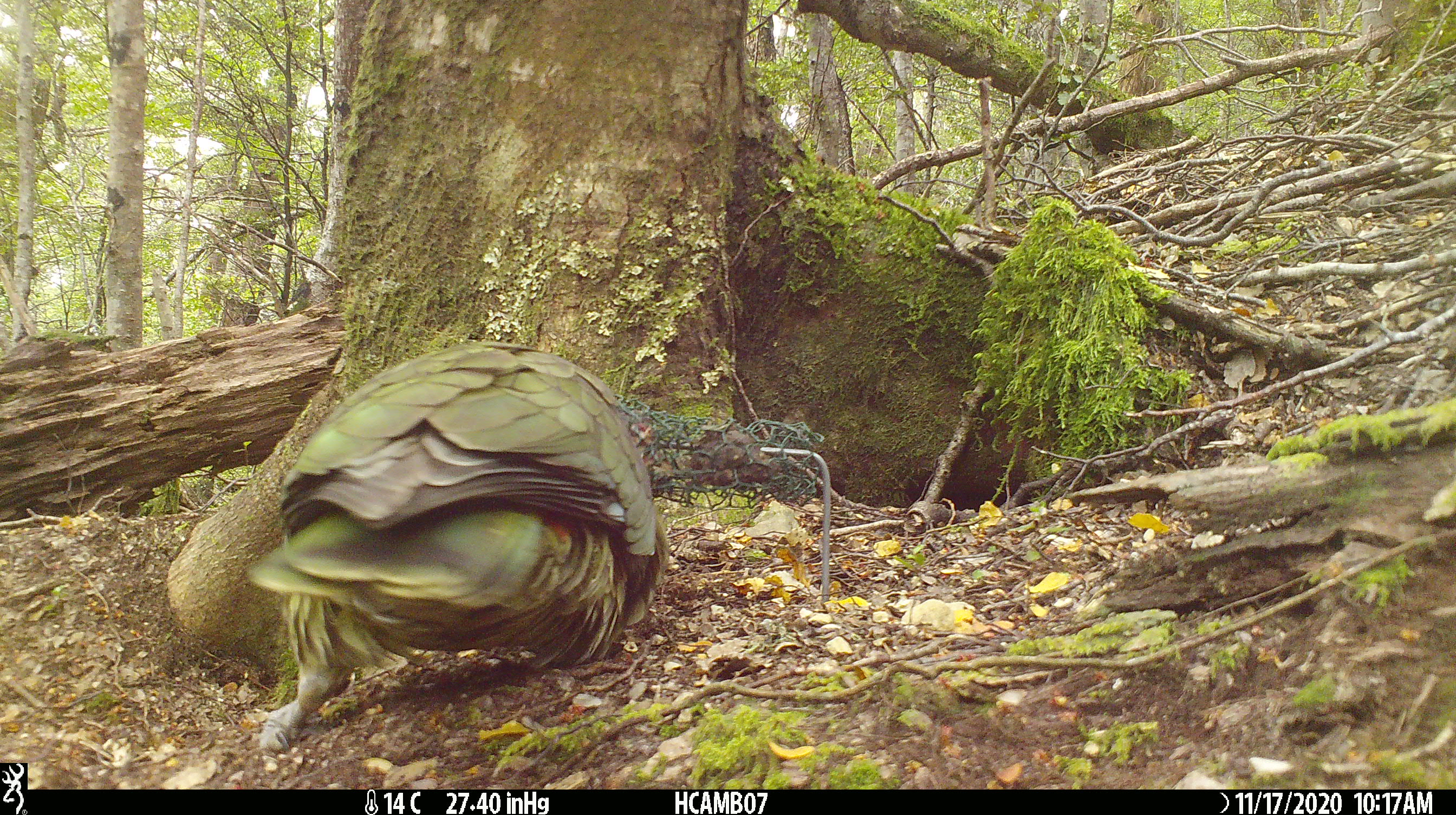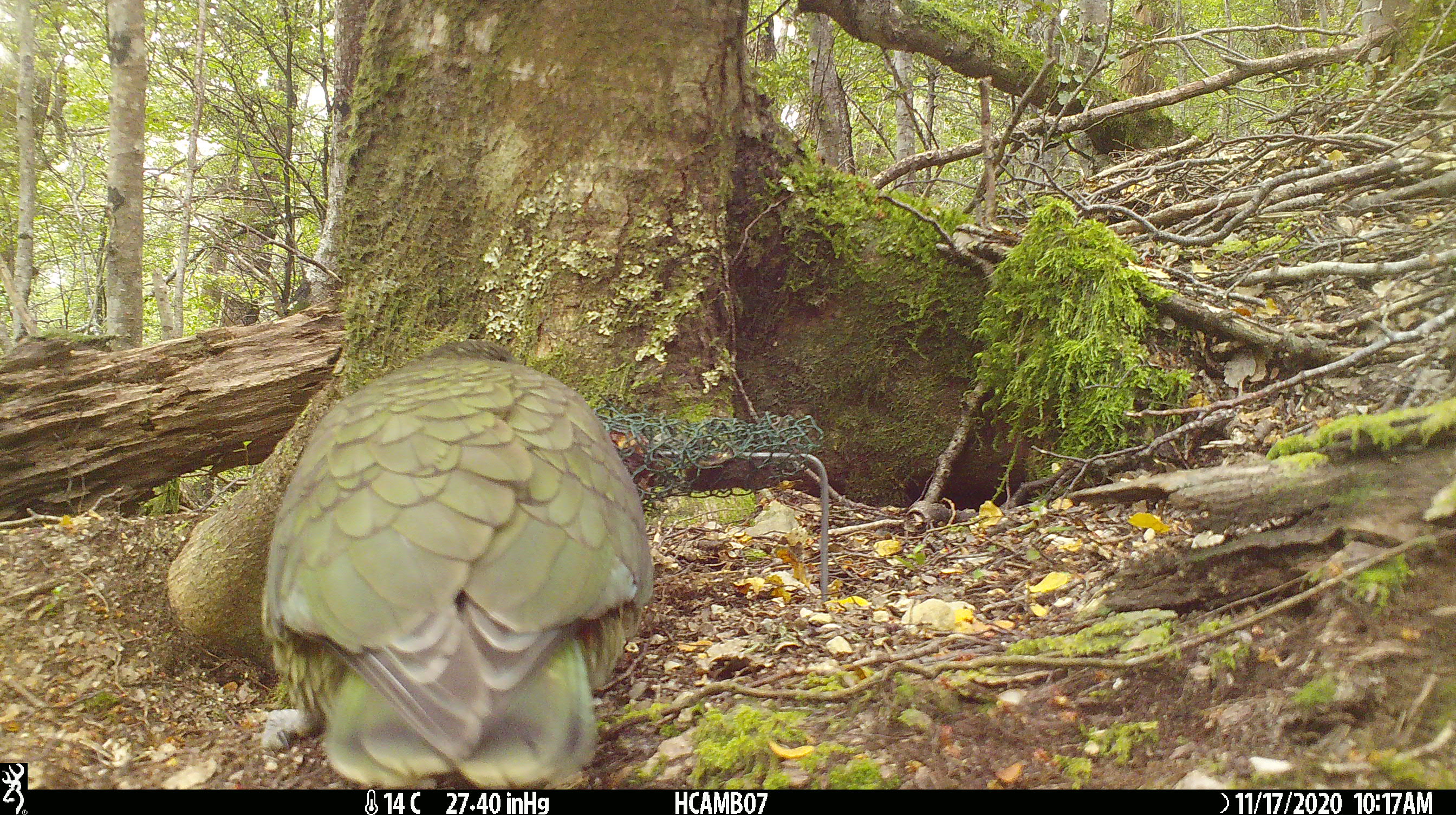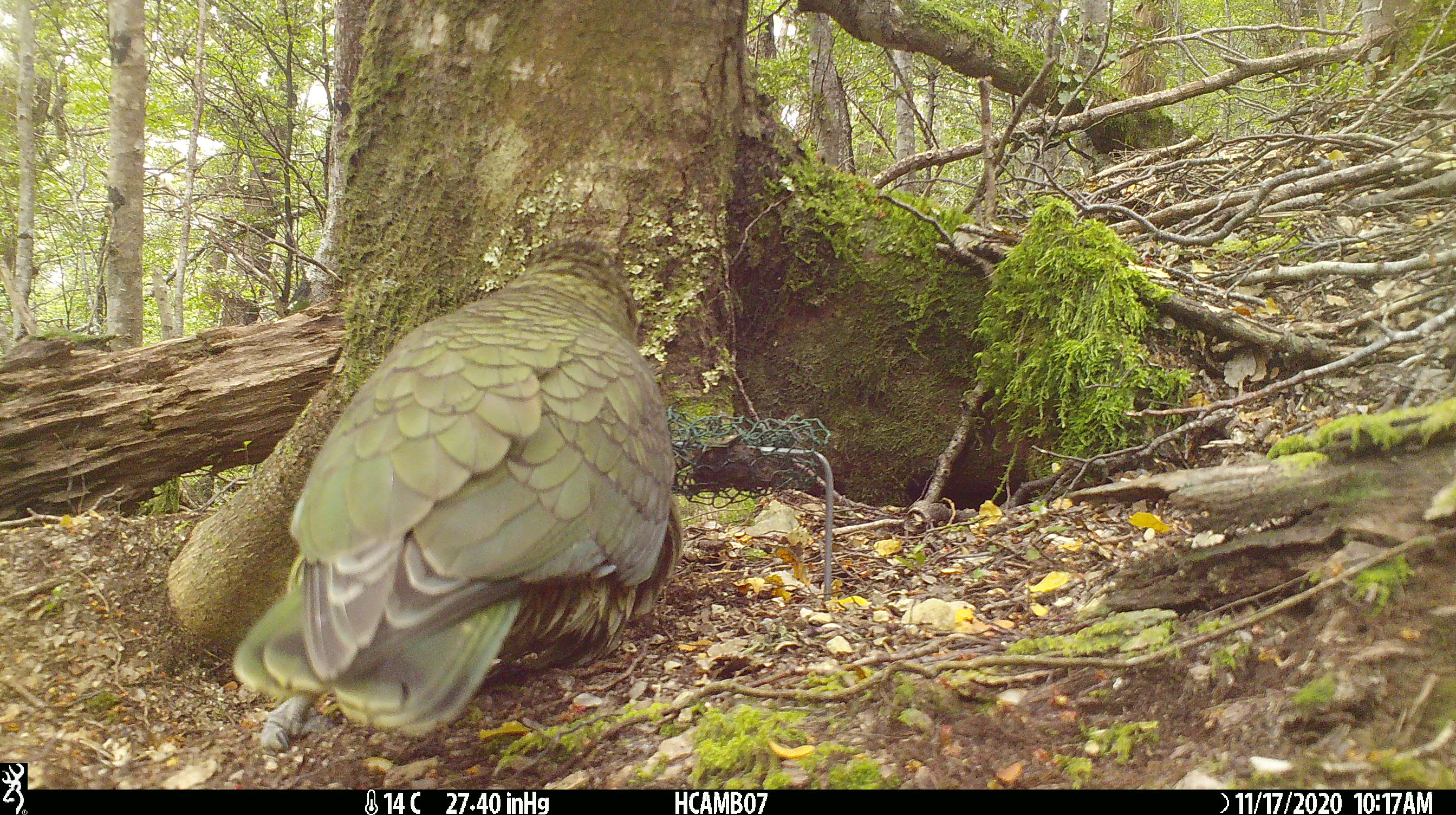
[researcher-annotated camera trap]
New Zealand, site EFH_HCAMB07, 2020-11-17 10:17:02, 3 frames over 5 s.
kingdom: Animalia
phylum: Chordata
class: Aves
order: Psittaciformes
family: Strigopidae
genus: Nestor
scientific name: Nestor notabilis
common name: kea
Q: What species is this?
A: Kea (Nestor notabilis).